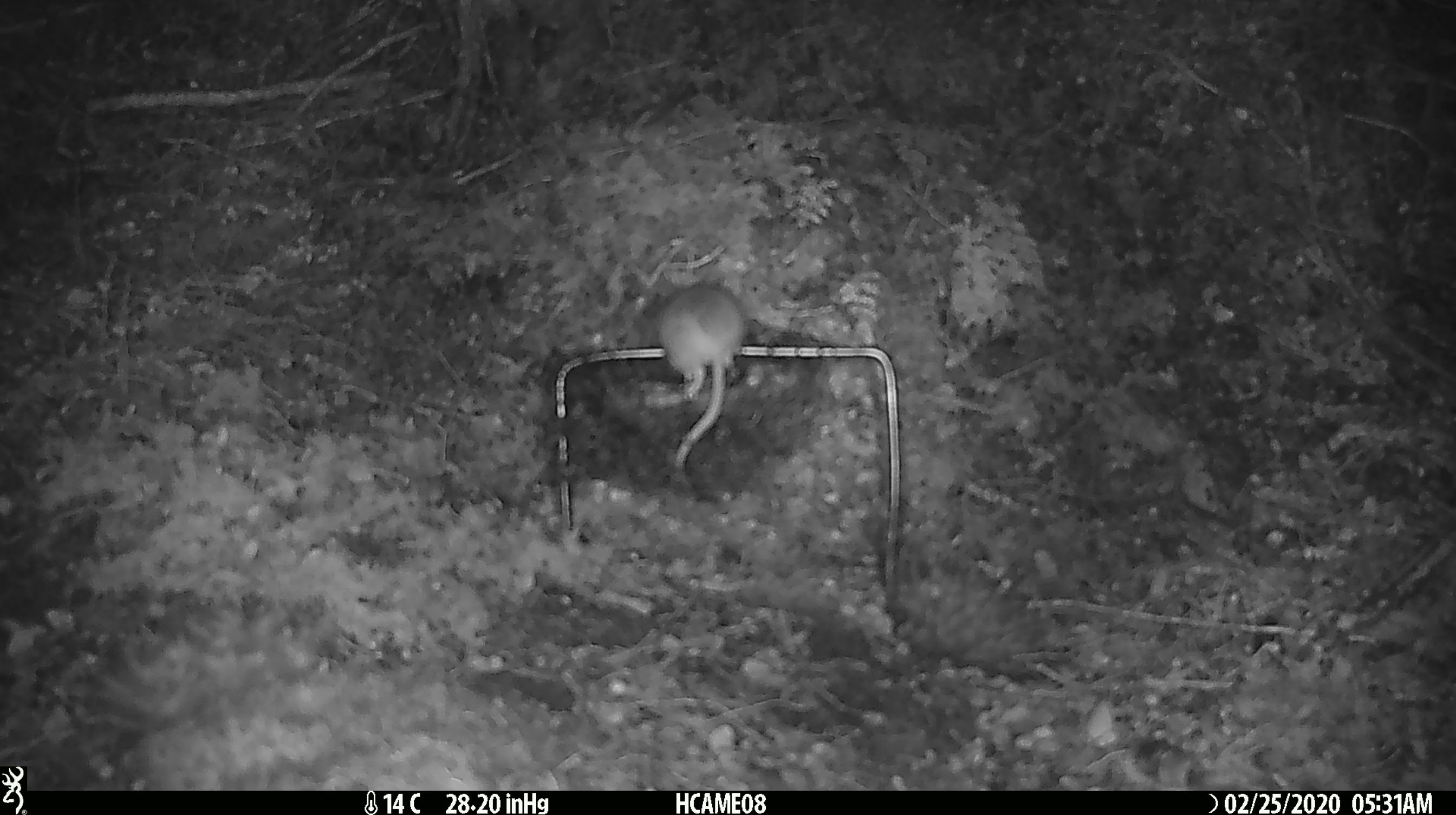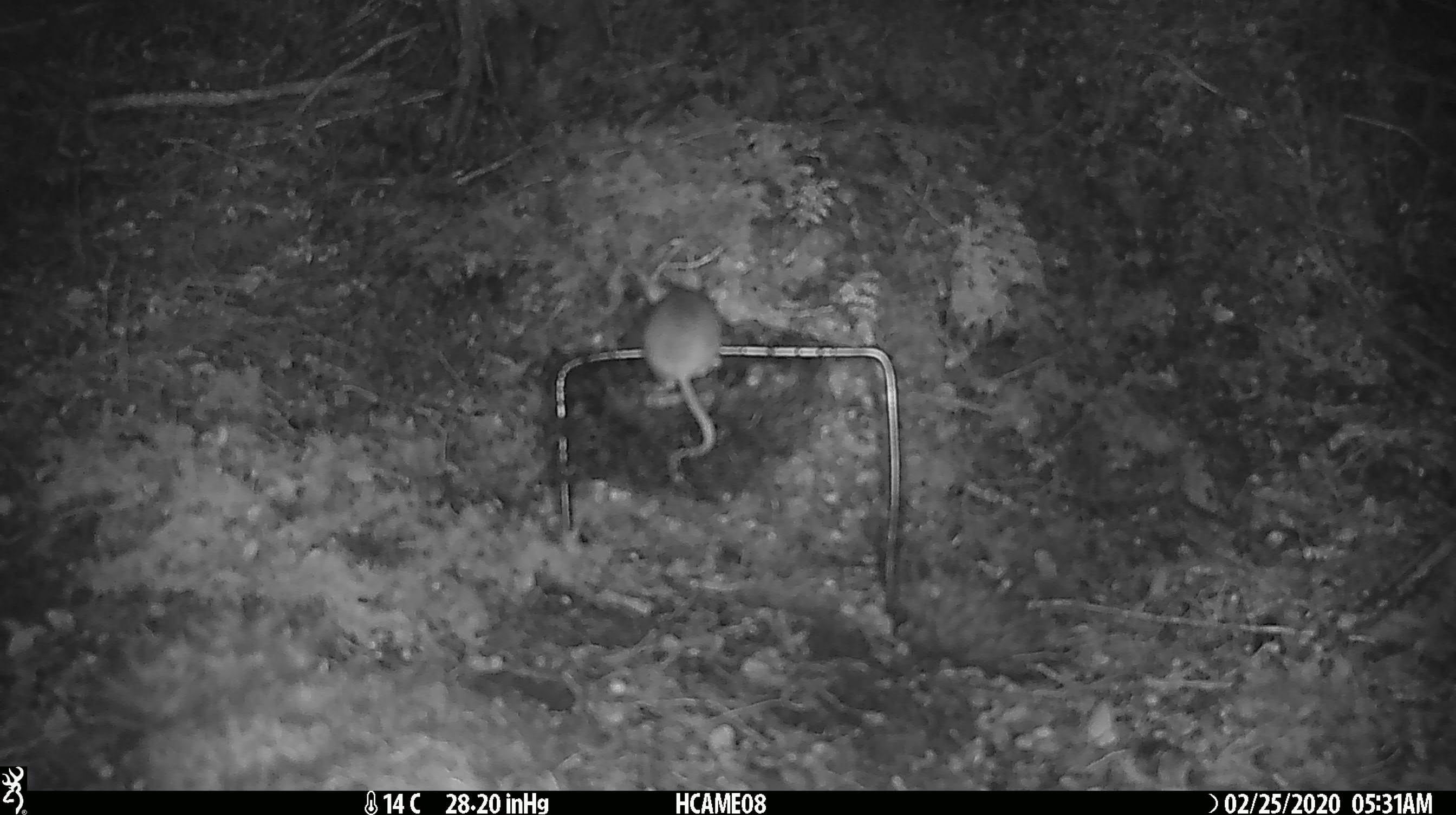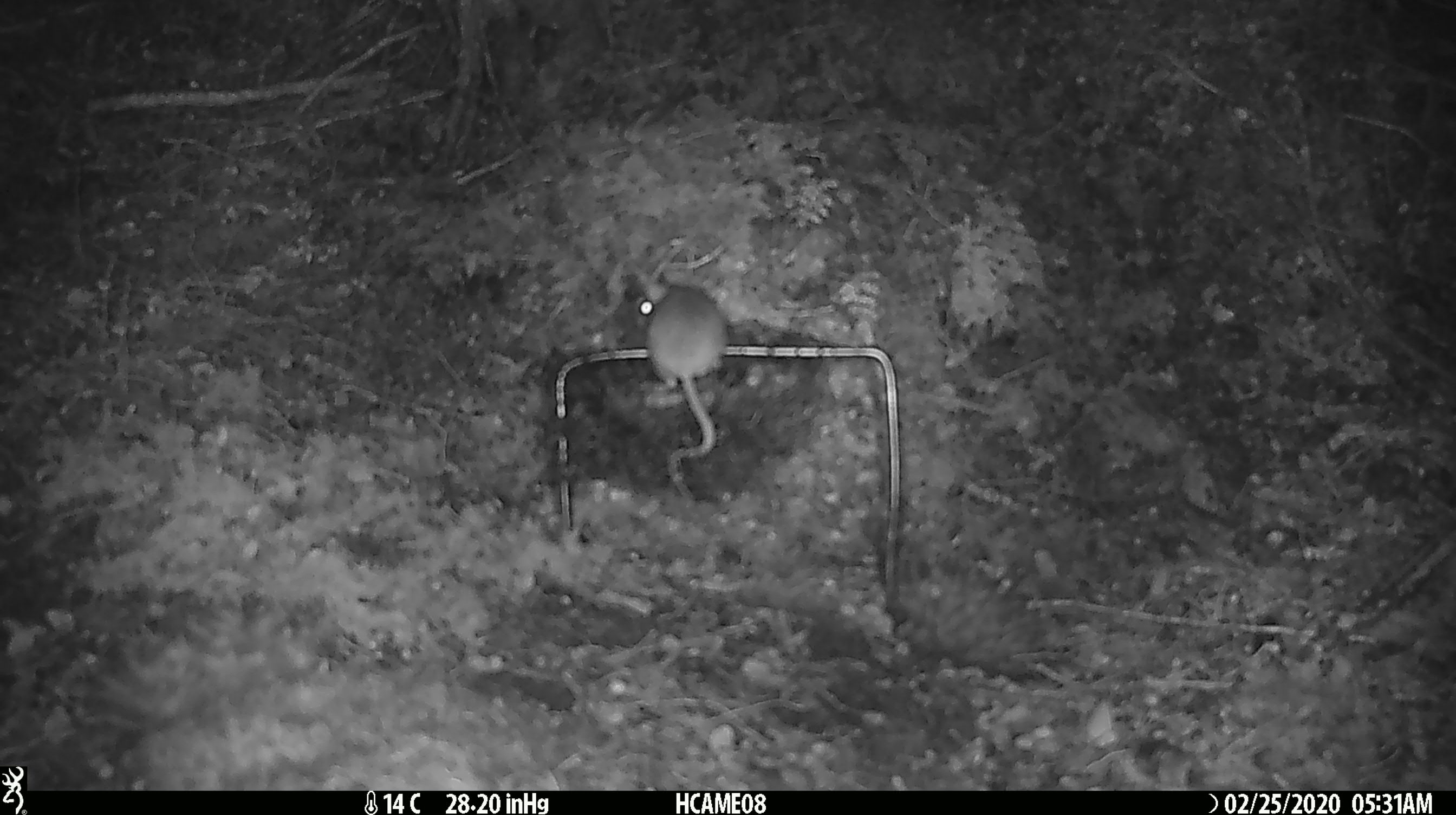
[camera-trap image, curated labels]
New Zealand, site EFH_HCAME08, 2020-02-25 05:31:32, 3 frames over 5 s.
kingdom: Animalia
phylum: Chordata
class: Mammalia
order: Rodentia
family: Muridae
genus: Mus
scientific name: Mus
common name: mouse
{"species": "mouse (Mus)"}